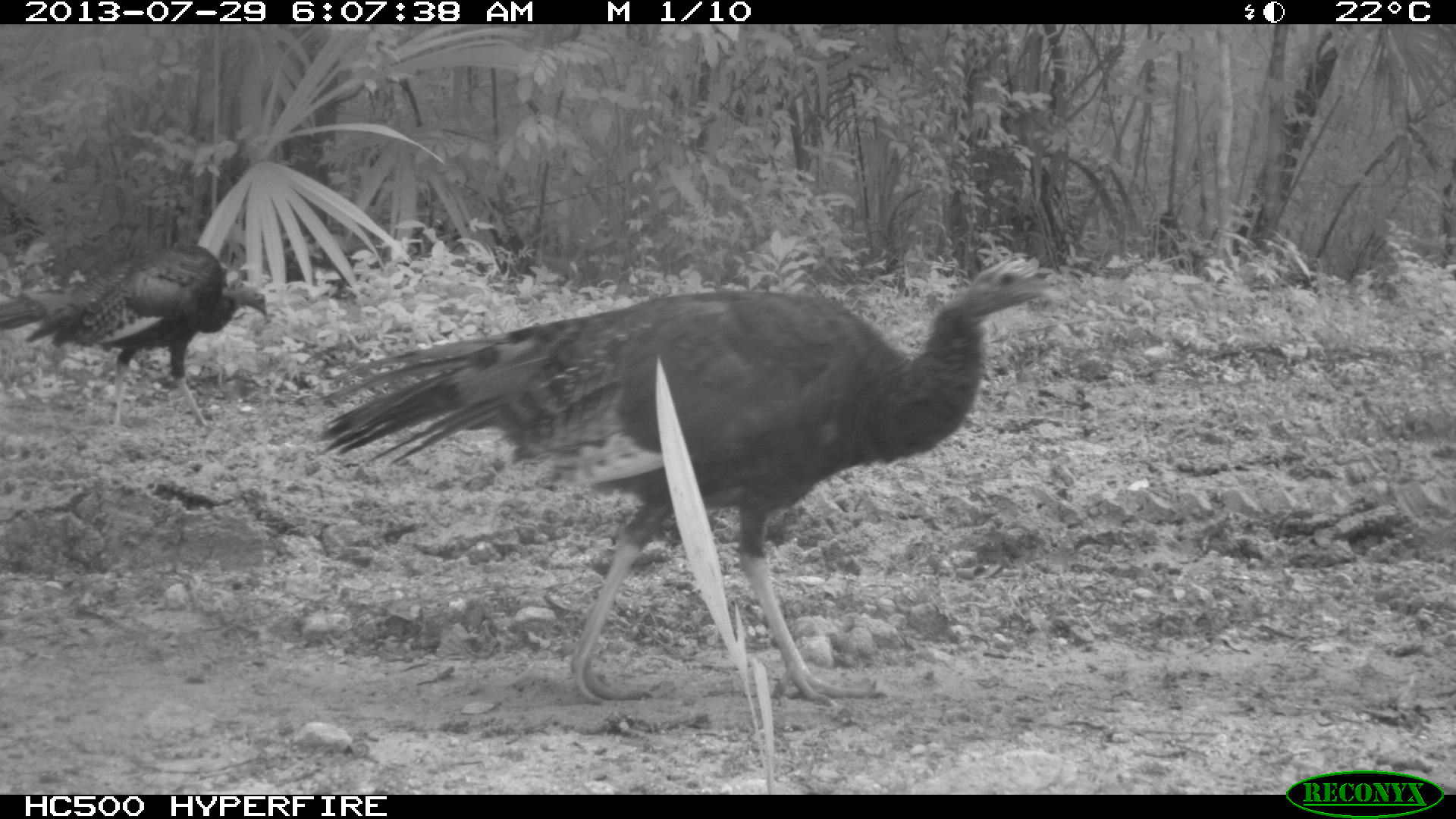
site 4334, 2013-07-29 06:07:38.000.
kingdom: Animalia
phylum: Chordata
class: Aves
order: Galliformes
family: Phasianidae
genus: Meleagris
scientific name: Meleagris ocellata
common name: ocellated turkey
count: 2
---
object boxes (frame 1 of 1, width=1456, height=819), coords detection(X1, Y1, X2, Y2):
meleagris ocellata: detection(309, 250, 1064, 709); detection(0, 235, 271, 429)